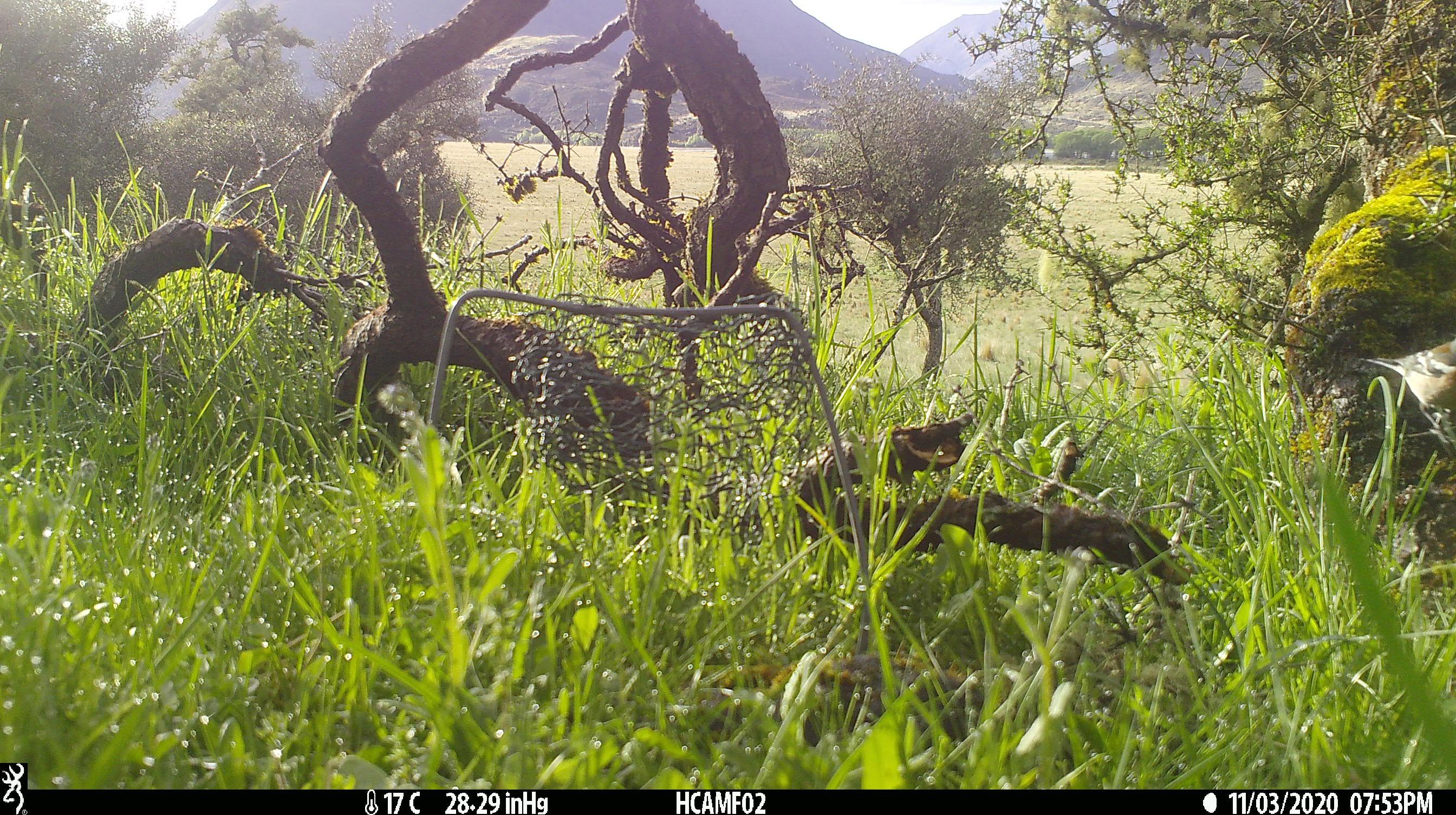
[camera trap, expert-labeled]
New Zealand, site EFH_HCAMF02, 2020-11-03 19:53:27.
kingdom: Animalia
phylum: Chordata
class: Aves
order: Passeriformes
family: Fringillidae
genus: Fringilla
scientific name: Fringilla coelebs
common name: common chaffinch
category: chaffinch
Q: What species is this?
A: Chaffinch (common chaffinch) (Fringilla coelebs).